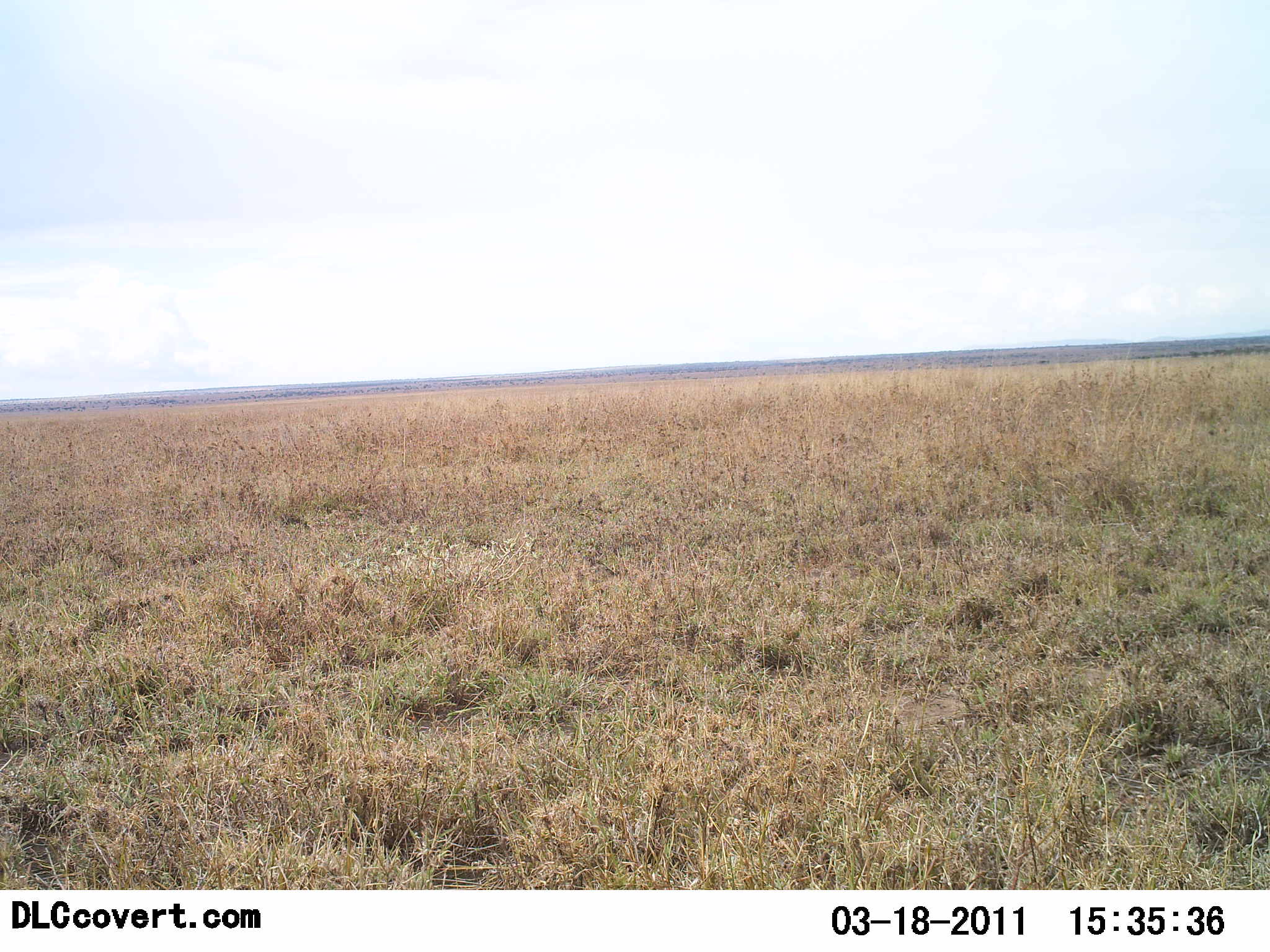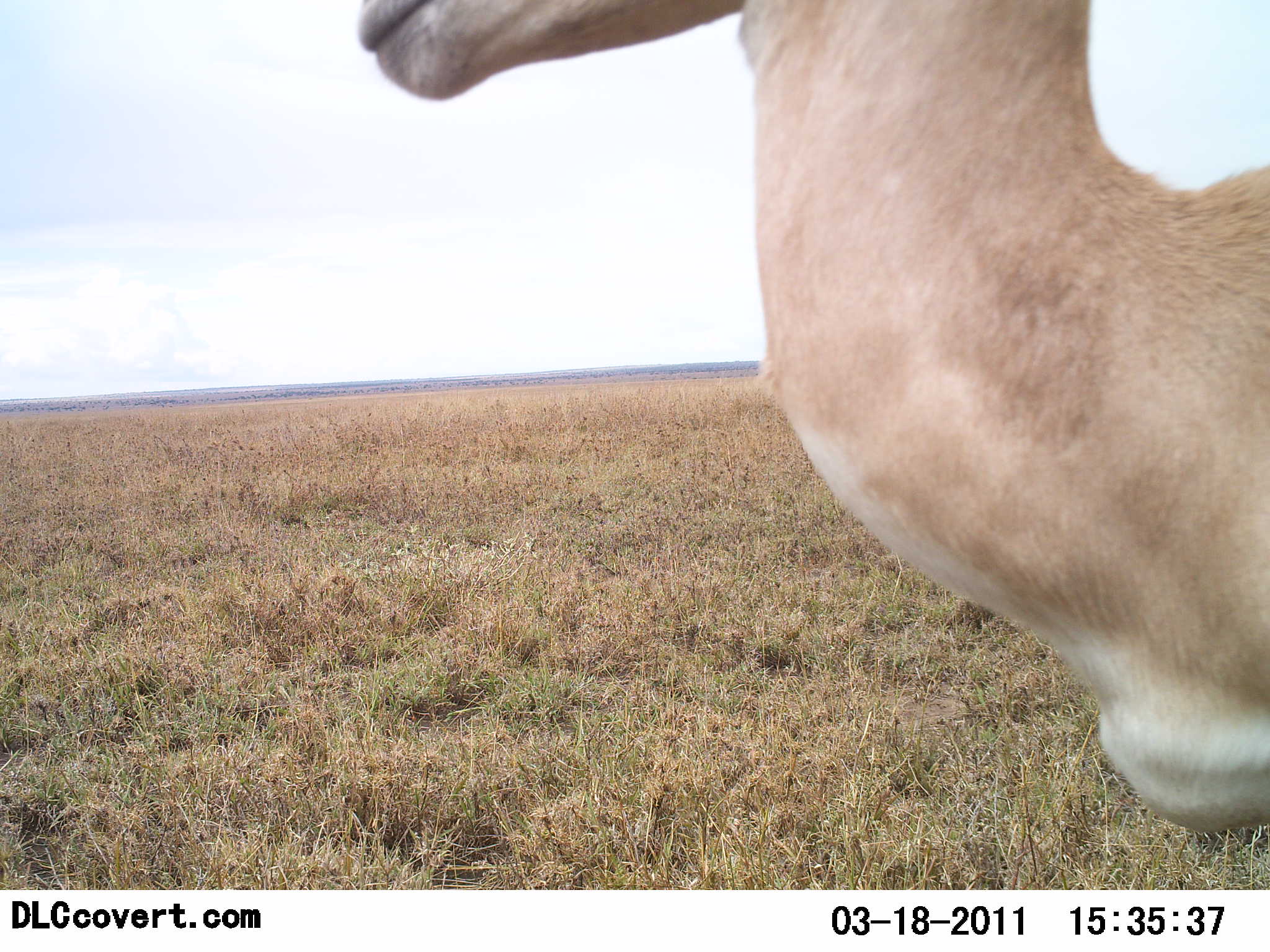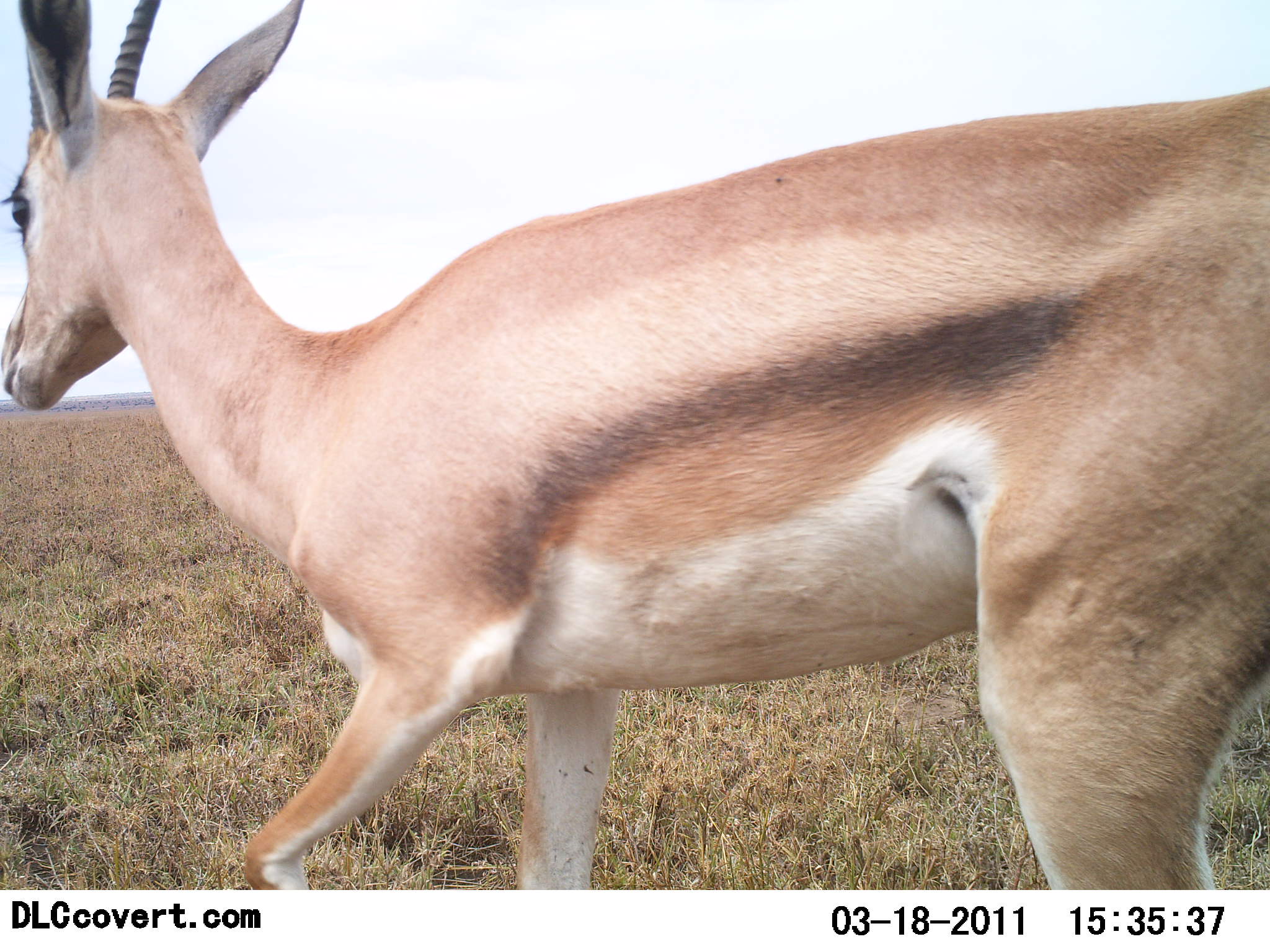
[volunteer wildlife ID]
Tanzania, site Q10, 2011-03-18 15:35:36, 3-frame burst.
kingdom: Animalia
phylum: Chordata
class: Mammalia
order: Artiodactyla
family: Bovidae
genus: Eudorcas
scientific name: Eudorcas thomsonii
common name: thomson's gazelle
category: gazellethomsons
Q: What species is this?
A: Gazellethomsons (thomson's gazelle) (Eudorcas thomsonii).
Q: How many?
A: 1.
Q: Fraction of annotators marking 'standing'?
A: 0%.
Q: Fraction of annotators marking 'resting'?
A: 0%.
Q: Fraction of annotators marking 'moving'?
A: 100%.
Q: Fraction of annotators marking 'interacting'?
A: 0%.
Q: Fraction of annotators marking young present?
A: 0%.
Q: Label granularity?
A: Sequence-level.